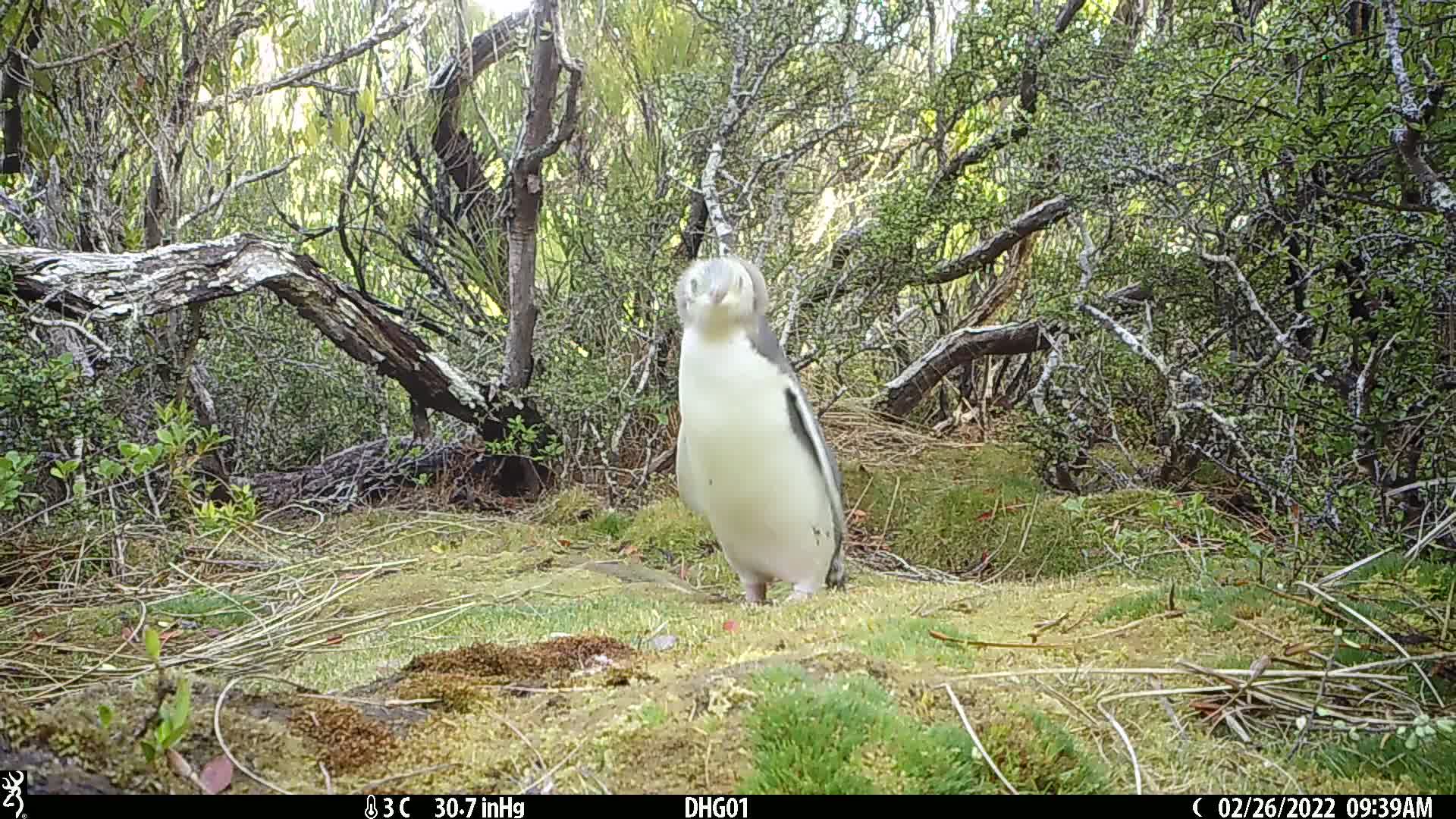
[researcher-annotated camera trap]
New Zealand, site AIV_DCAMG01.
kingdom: Animalia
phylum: Chordata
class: Aves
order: Sphenisciformes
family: Spheniscidae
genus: Megadyptes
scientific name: Megadyptes antipodes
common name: yellow-eyed penguin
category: yellow eyed penguin